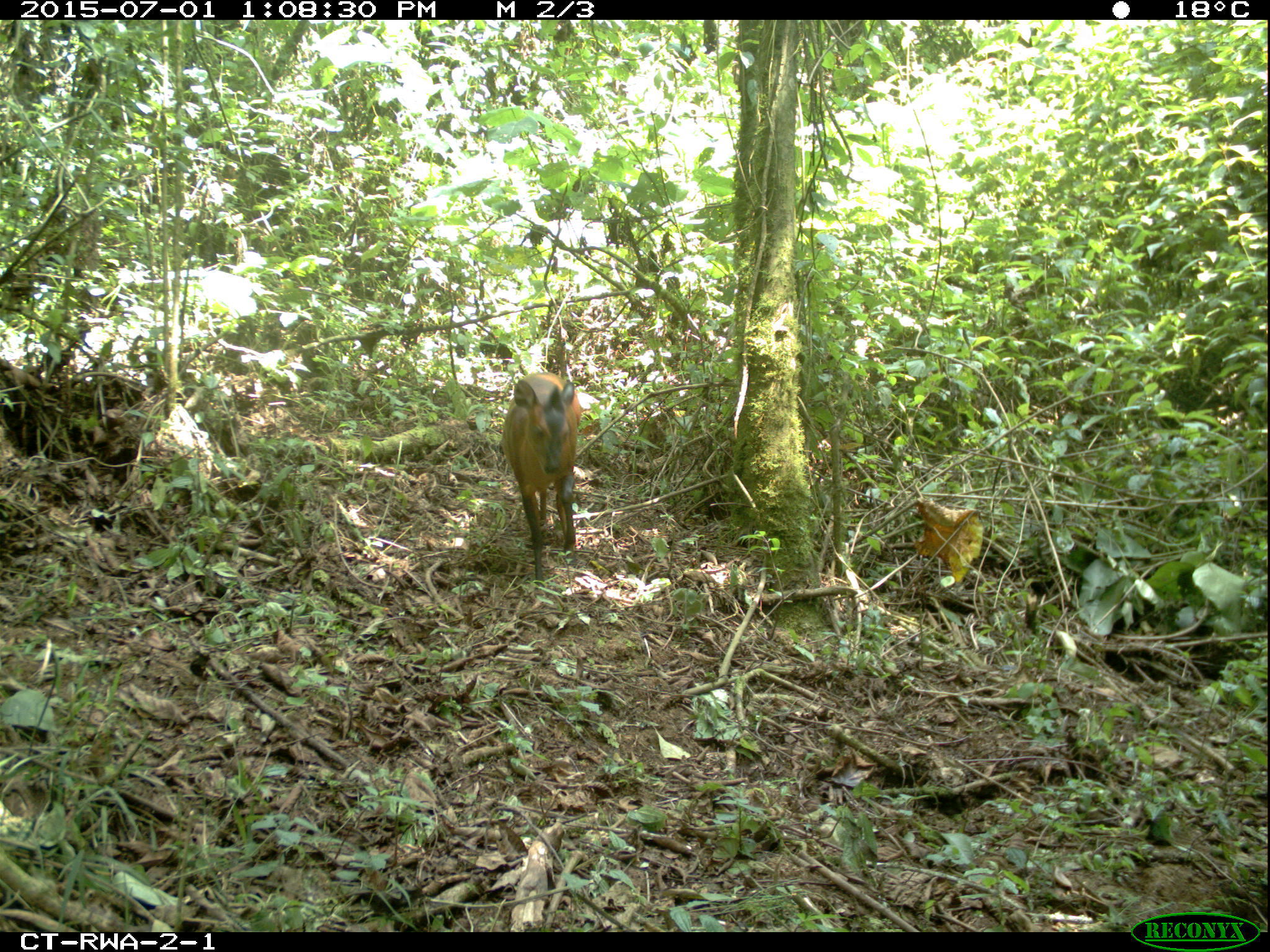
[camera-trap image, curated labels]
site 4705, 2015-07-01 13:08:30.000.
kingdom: Animalia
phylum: Chordata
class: Mammalia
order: Artiodactyla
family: Bovidae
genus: Cephalophus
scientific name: Cephalophus nigrifrons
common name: black-fronted duiker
Cephalophus nigrifrons (black-fronted duiker), count 1.